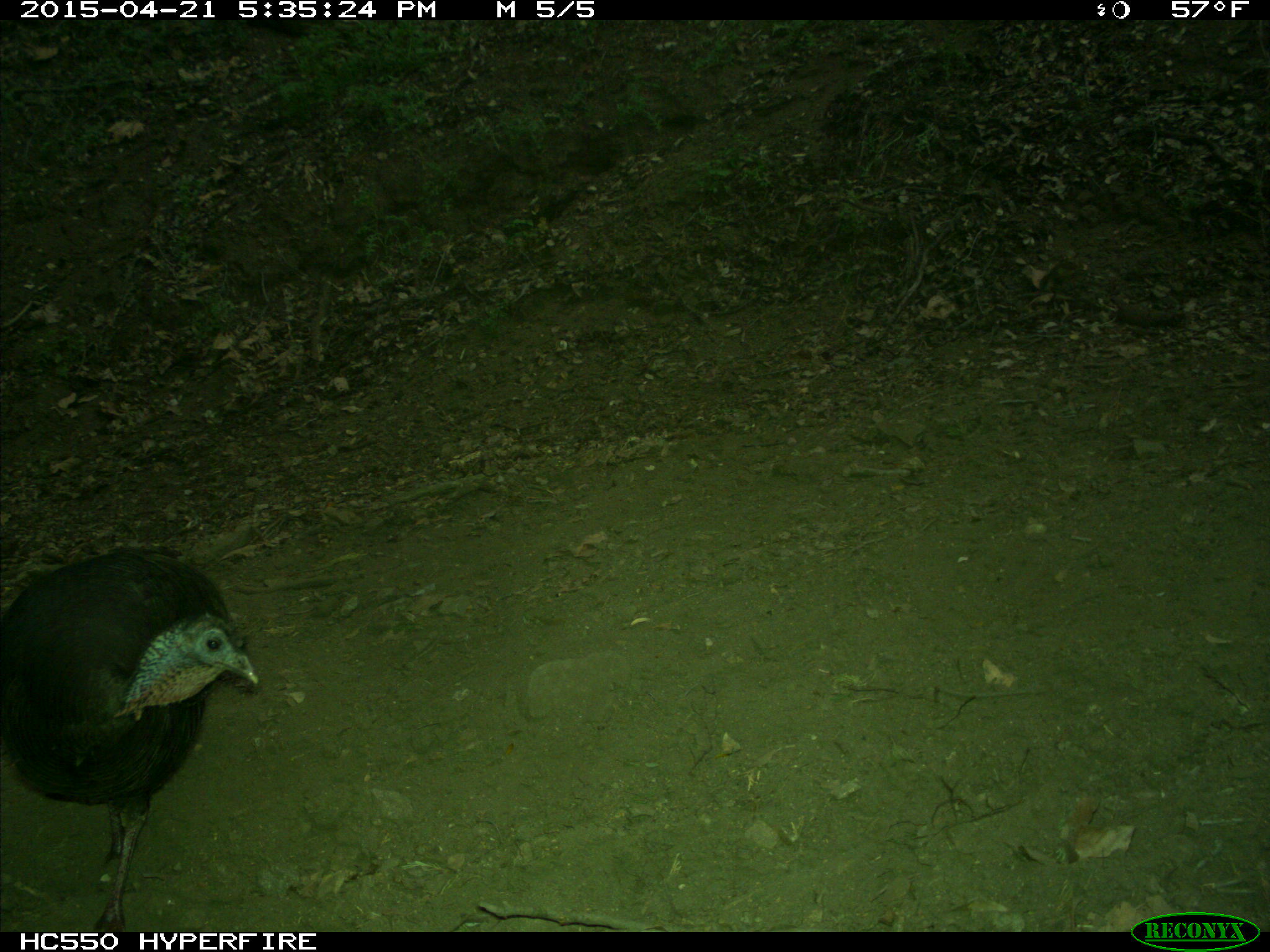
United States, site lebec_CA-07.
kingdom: Animalia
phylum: Chordata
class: Aves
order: Galliformes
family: Phasianidae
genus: Meleagris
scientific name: Meleagris gallopavo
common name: wild turkey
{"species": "Meleagris gallopavo (wild turkey)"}